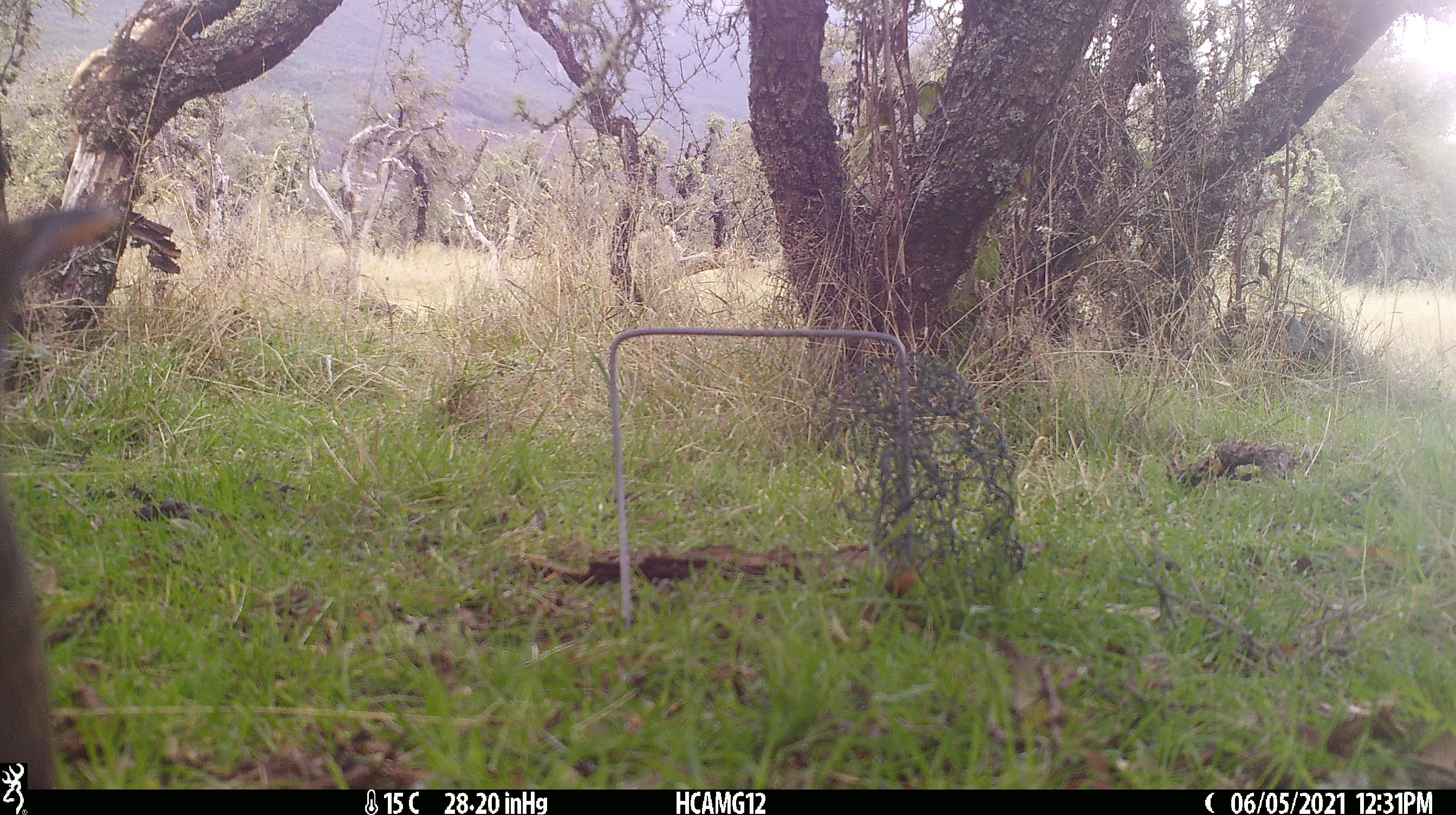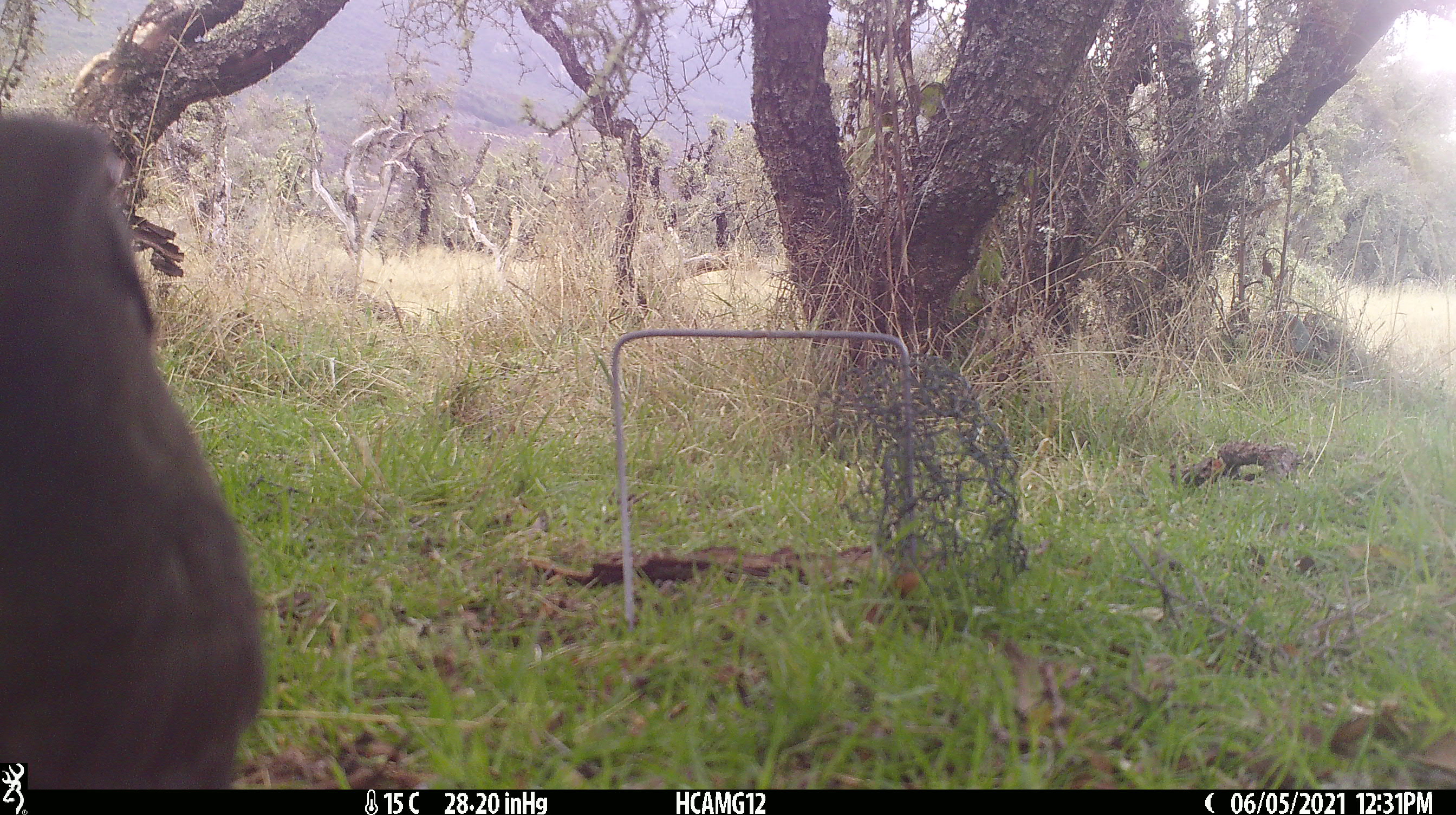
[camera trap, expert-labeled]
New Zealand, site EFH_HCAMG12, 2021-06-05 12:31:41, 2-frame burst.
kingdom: Animalia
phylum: Chordata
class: Aves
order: Passeriformes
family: Turdidae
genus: Turdus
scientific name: Turdus merula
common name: eurasian blackbird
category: blackbird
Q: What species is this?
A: Blackbird (eurasian blackbird) (Turdus merula).